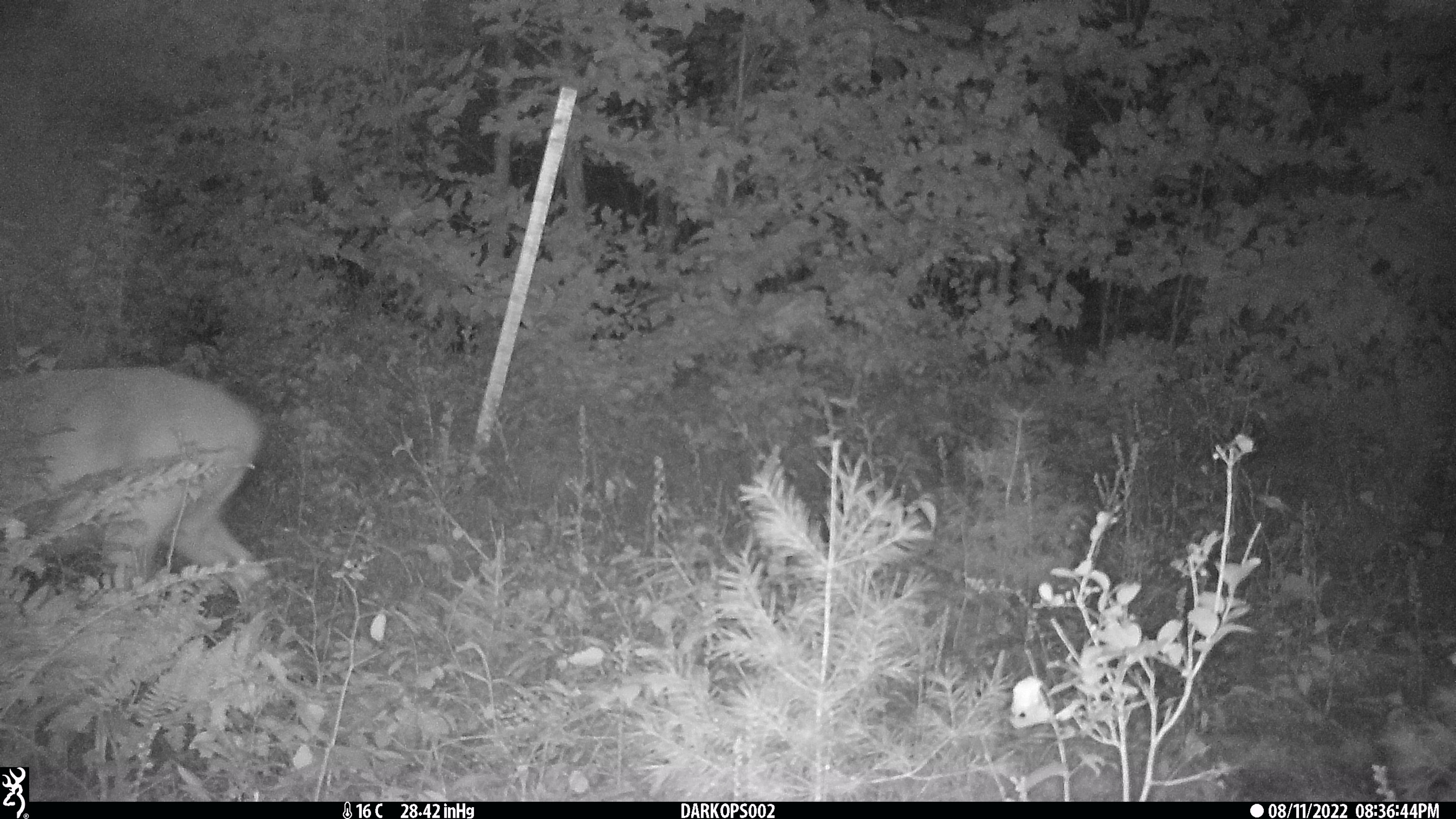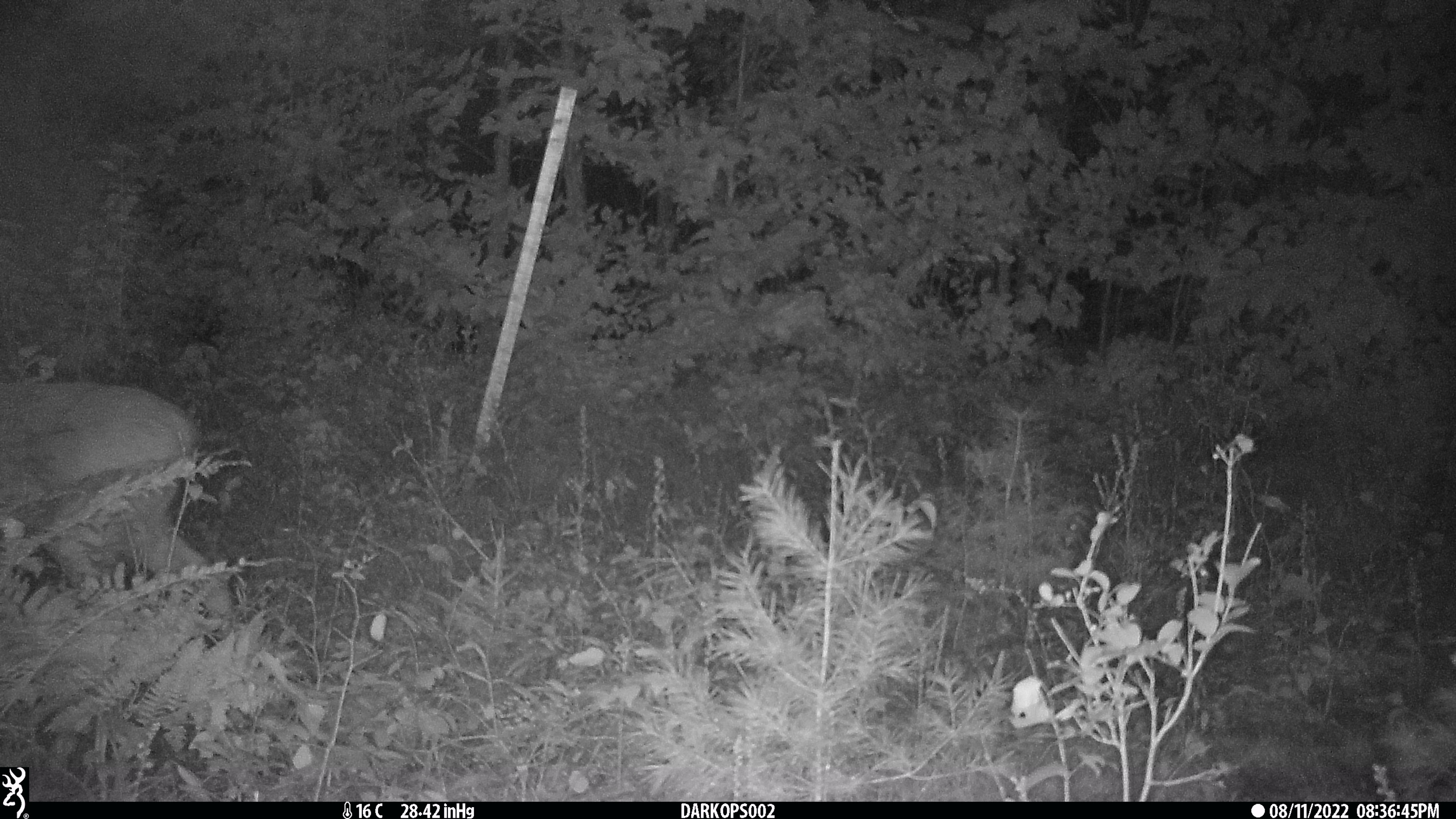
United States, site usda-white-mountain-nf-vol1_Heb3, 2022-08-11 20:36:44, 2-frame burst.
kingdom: Animalia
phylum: Chordata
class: Mammalia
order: Artiodactyla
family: Cervidae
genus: Odocoileus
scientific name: Odocoileus virginianus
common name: white-tailed deer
White-tailed deer (Odocoileus virginianus).